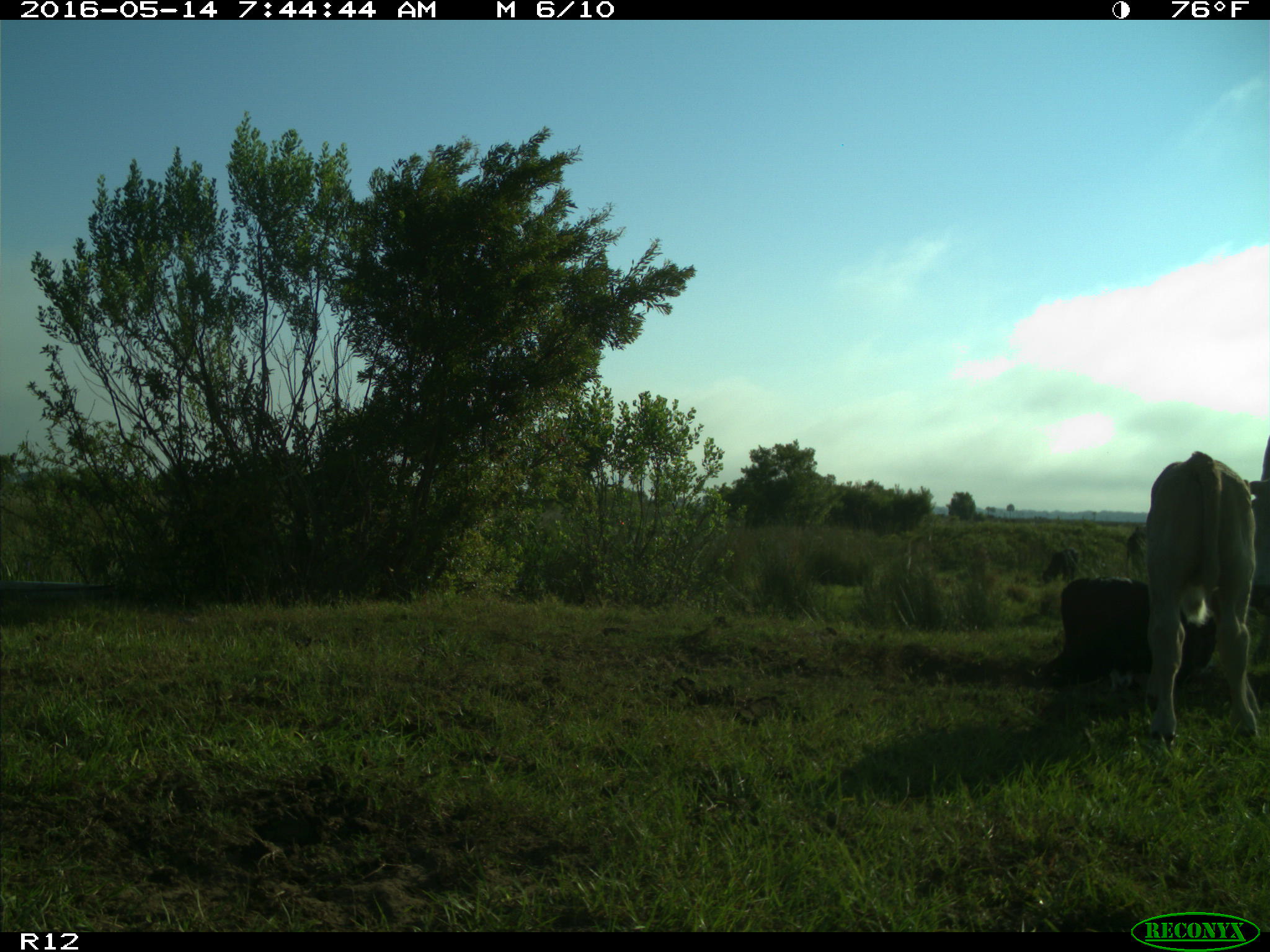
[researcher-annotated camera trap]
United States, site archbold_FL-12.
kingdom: Animalia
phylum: Chordata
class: Mammalia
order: Artiodactyla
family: Bovidae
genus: Bos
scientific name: Bos taurus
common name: domestic cow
Bos taurus (domestic cow).